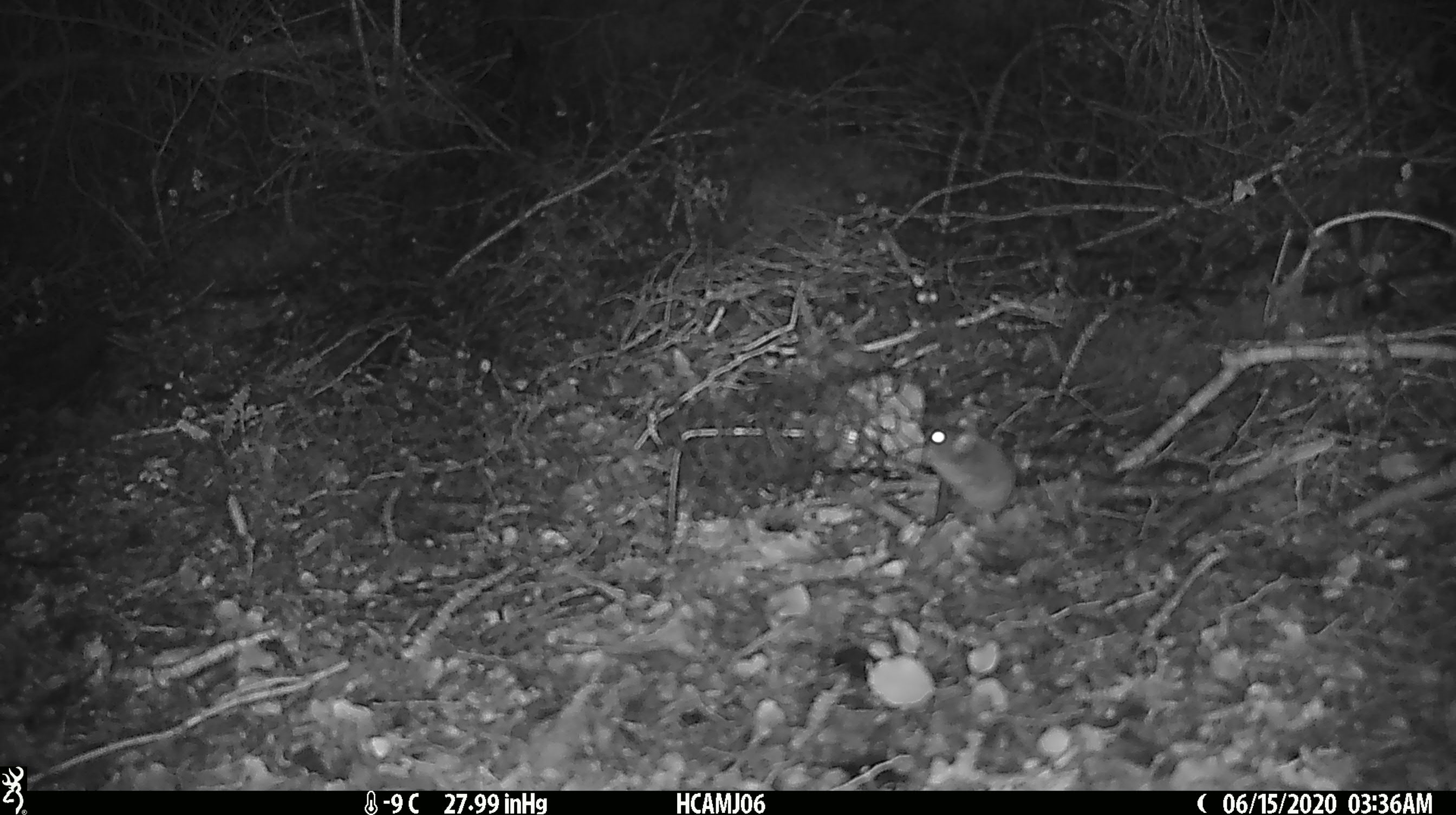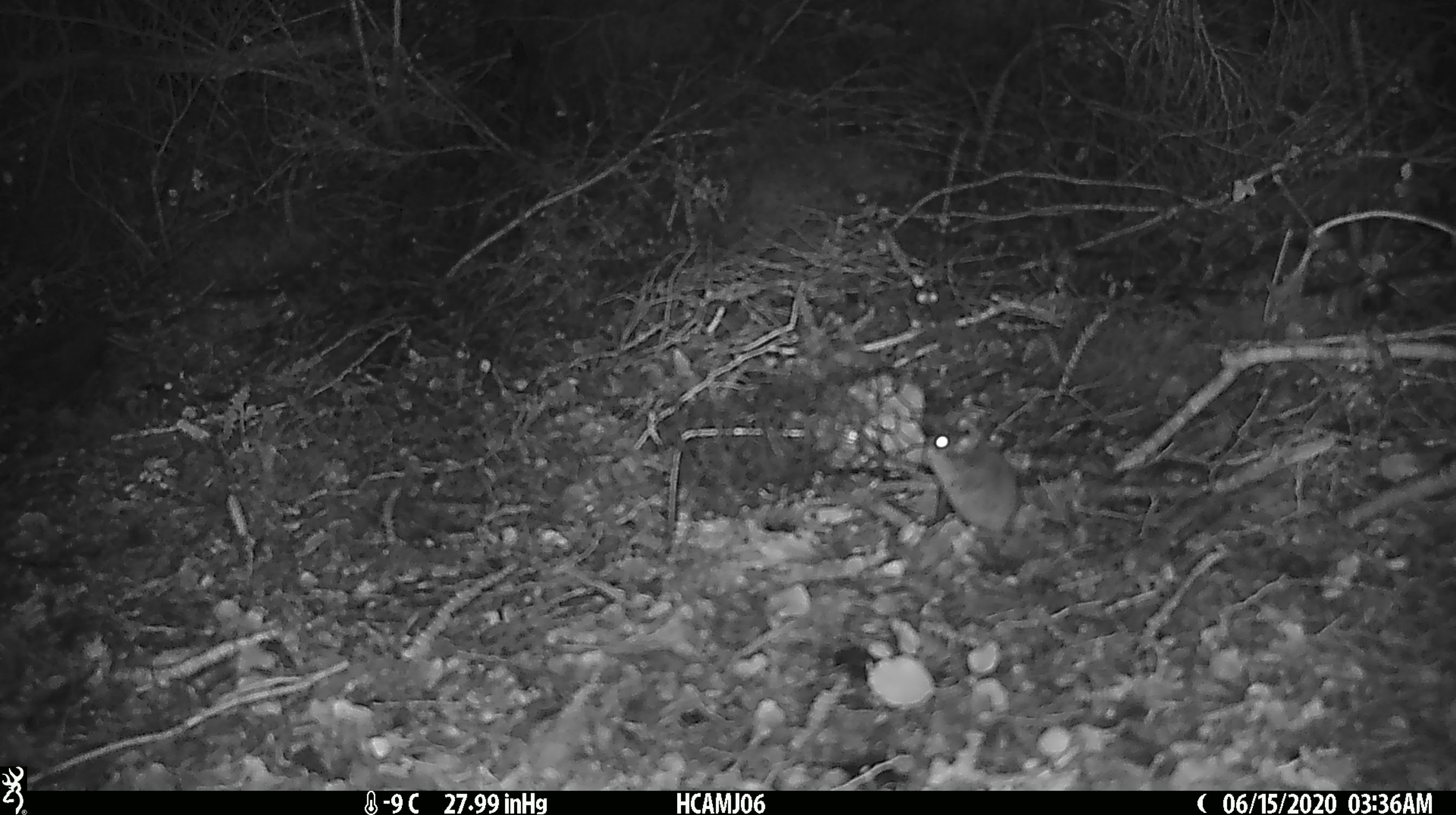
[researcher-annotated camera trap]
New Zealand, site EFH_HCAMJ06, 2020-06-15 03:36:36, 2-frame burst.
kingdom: Animalia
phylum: Chordata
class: Mammalia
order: Rodentia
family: Muridae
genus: Mus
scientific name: Mus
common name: mouse